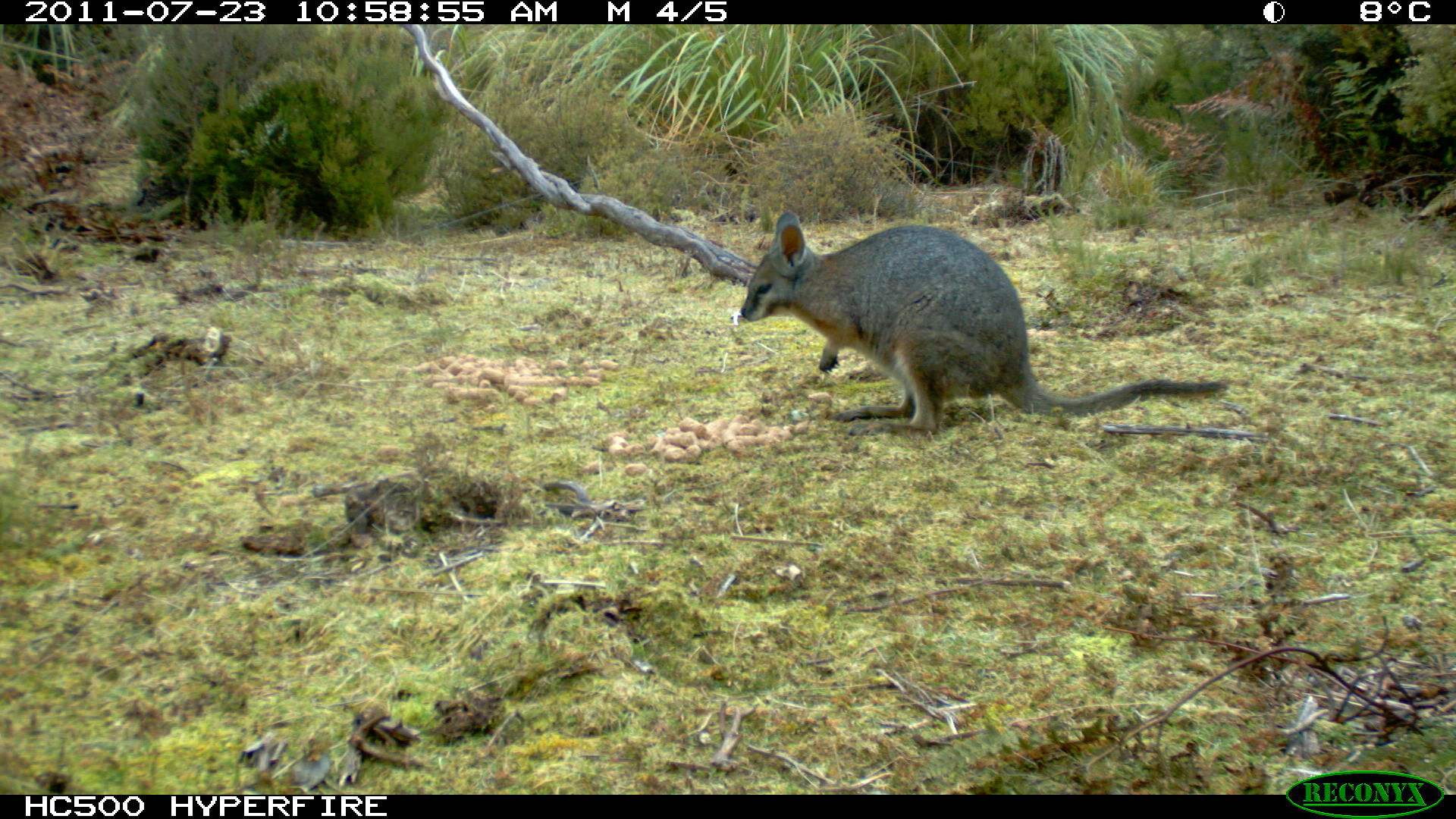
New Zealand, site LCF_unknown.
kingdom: Animalia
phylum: Chordata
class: Mammalia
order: Diprotodontia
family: Macropodidae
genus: Notamacropus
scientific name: Notamacropus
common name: wallaby